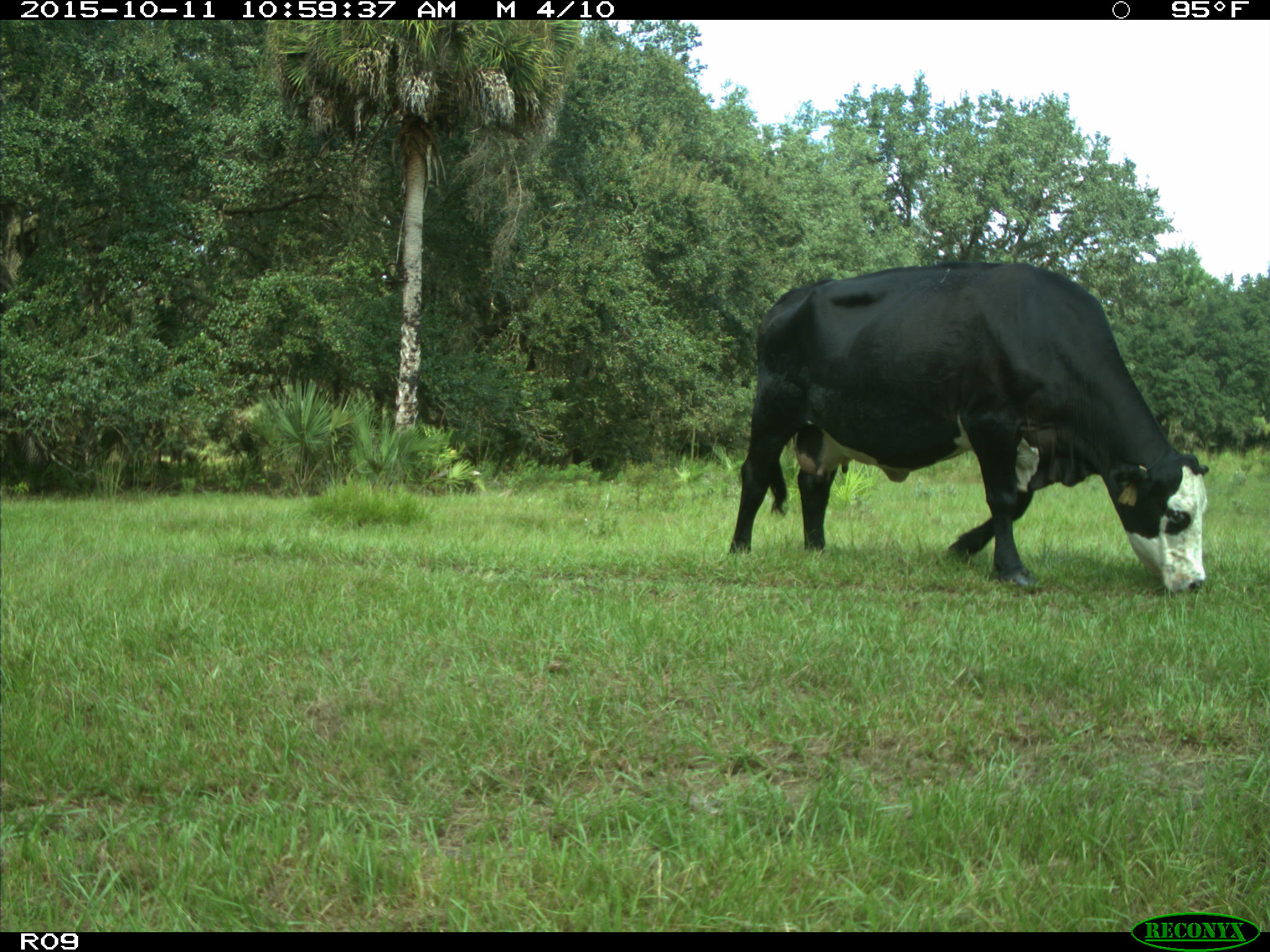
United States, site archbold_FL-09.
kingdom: Animalia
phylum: Chordata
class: Mammalia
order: Artiodactyla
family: Bovidae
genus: Bos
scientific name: Bos taurus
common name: domestic cow